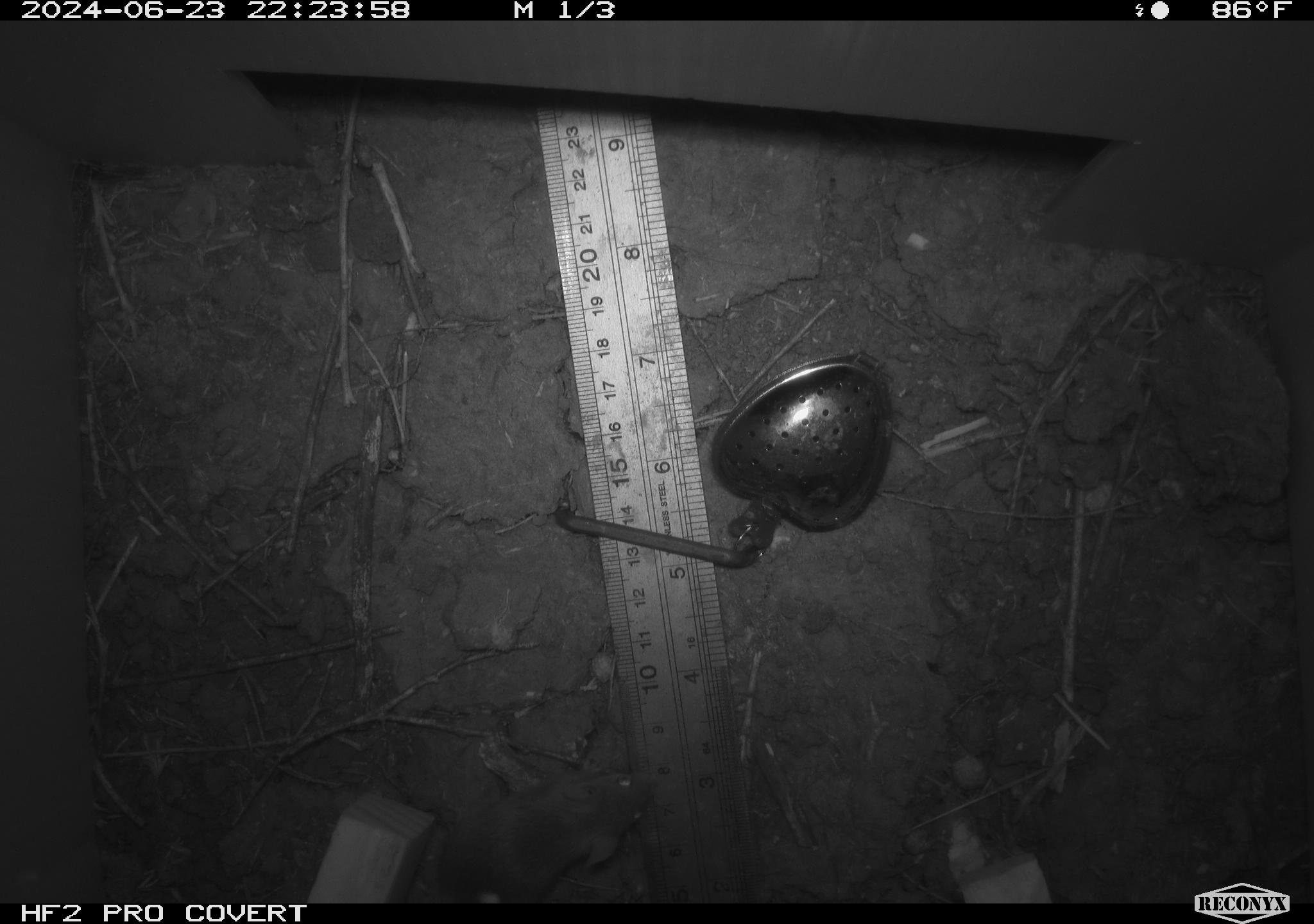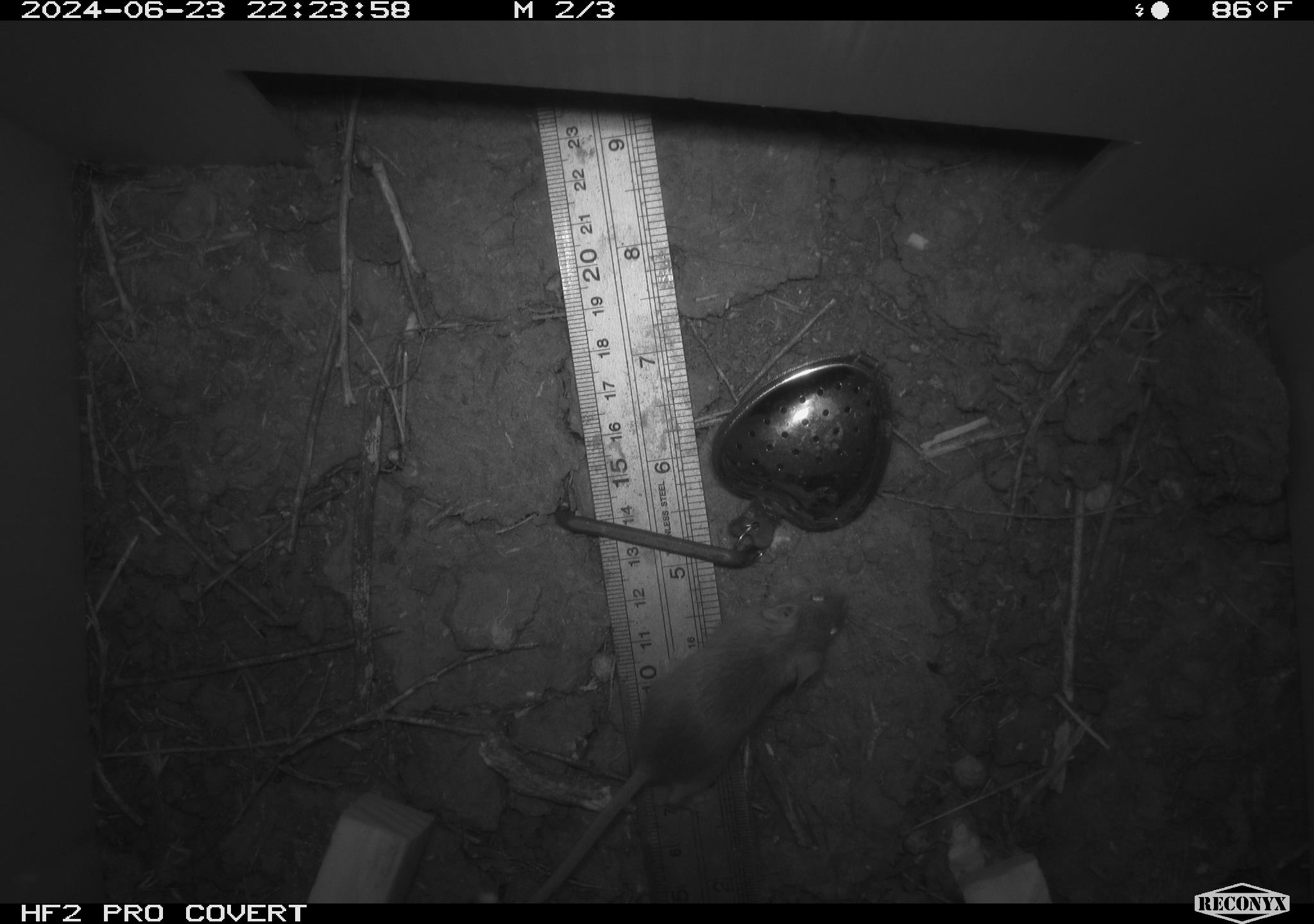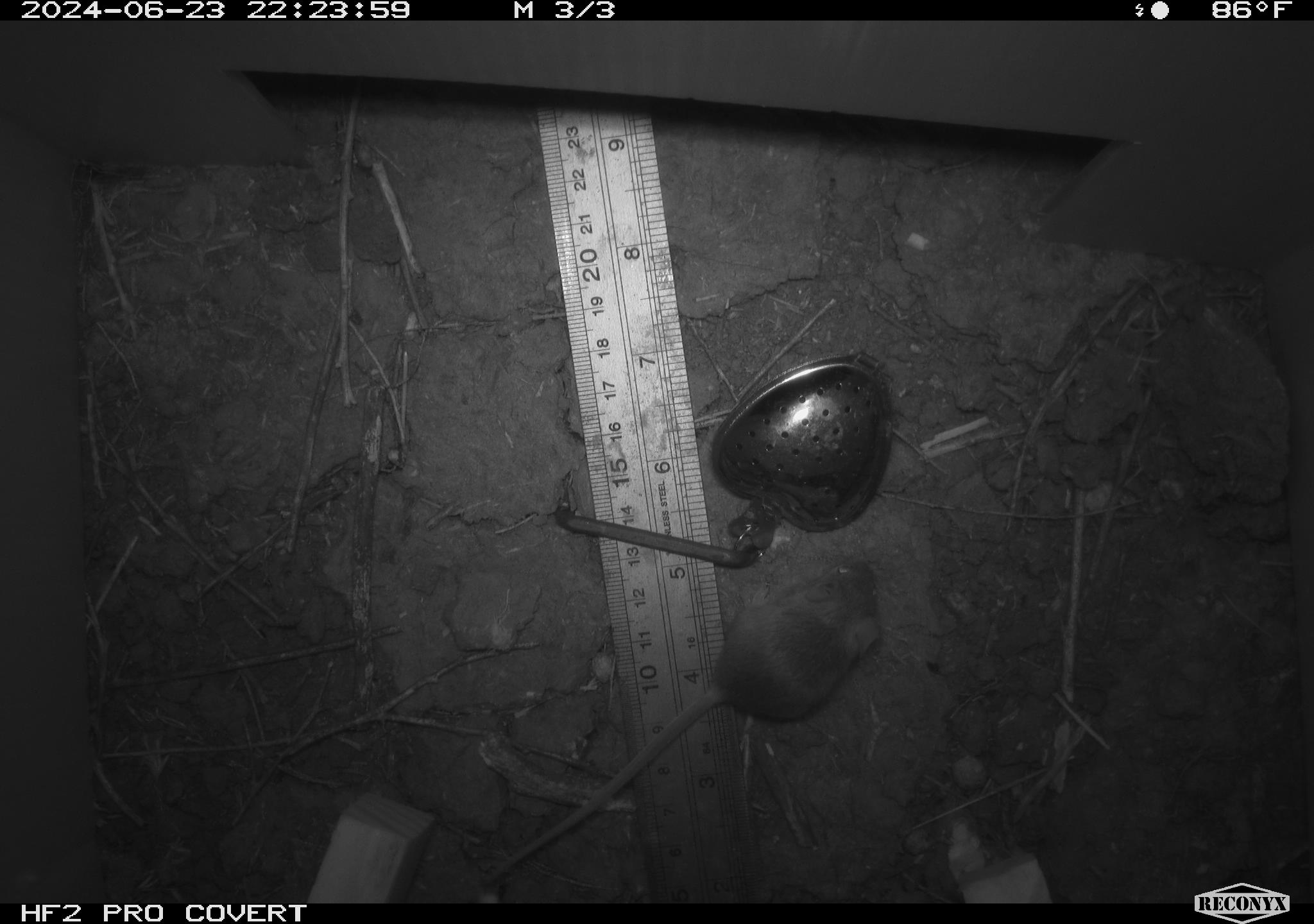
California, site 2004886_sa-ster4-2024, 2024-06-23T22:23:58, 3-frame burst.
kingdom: Animalia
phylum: Chordata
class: Mammalia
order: Rodentia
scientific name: Rodentia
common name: mouse species